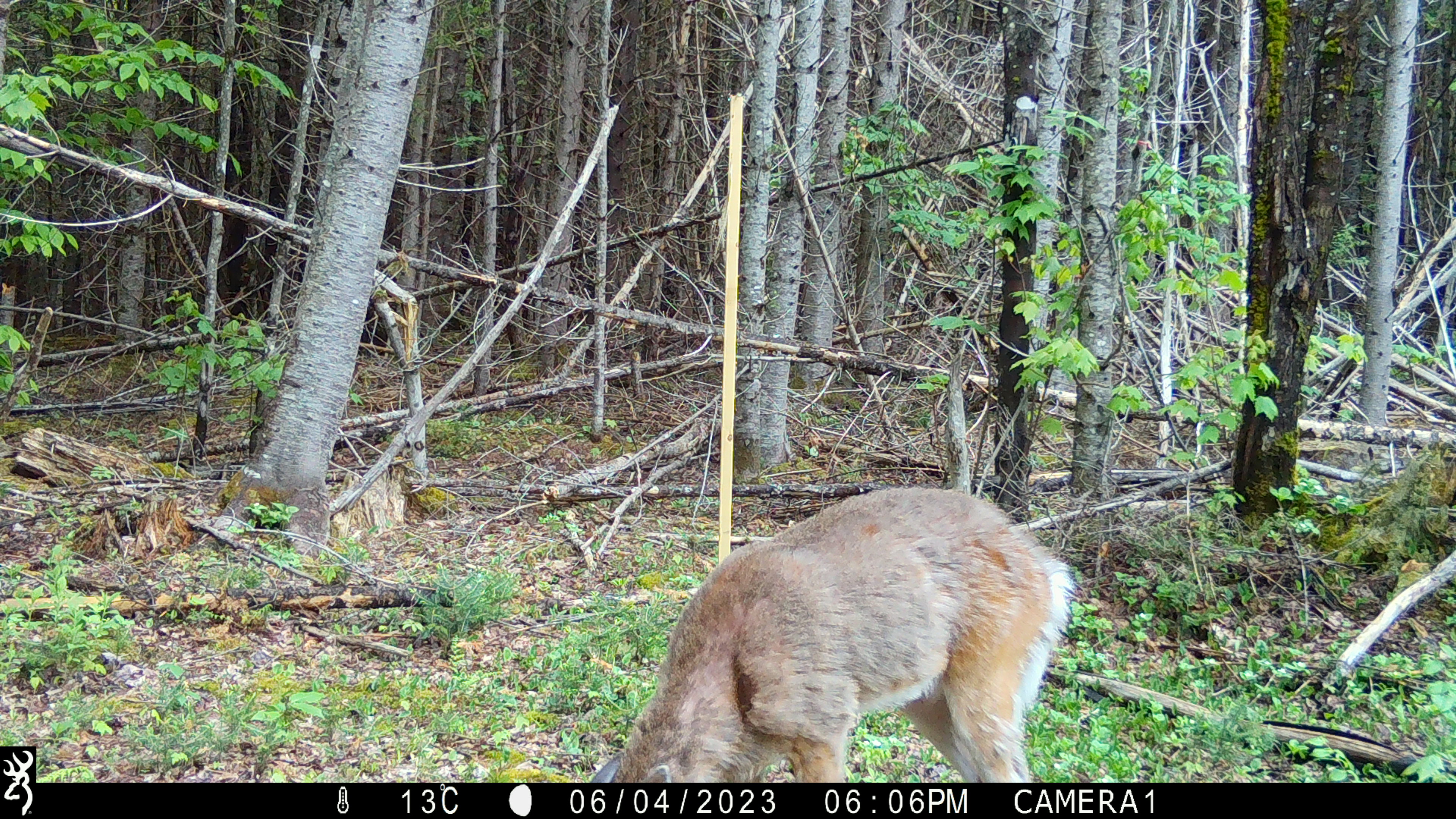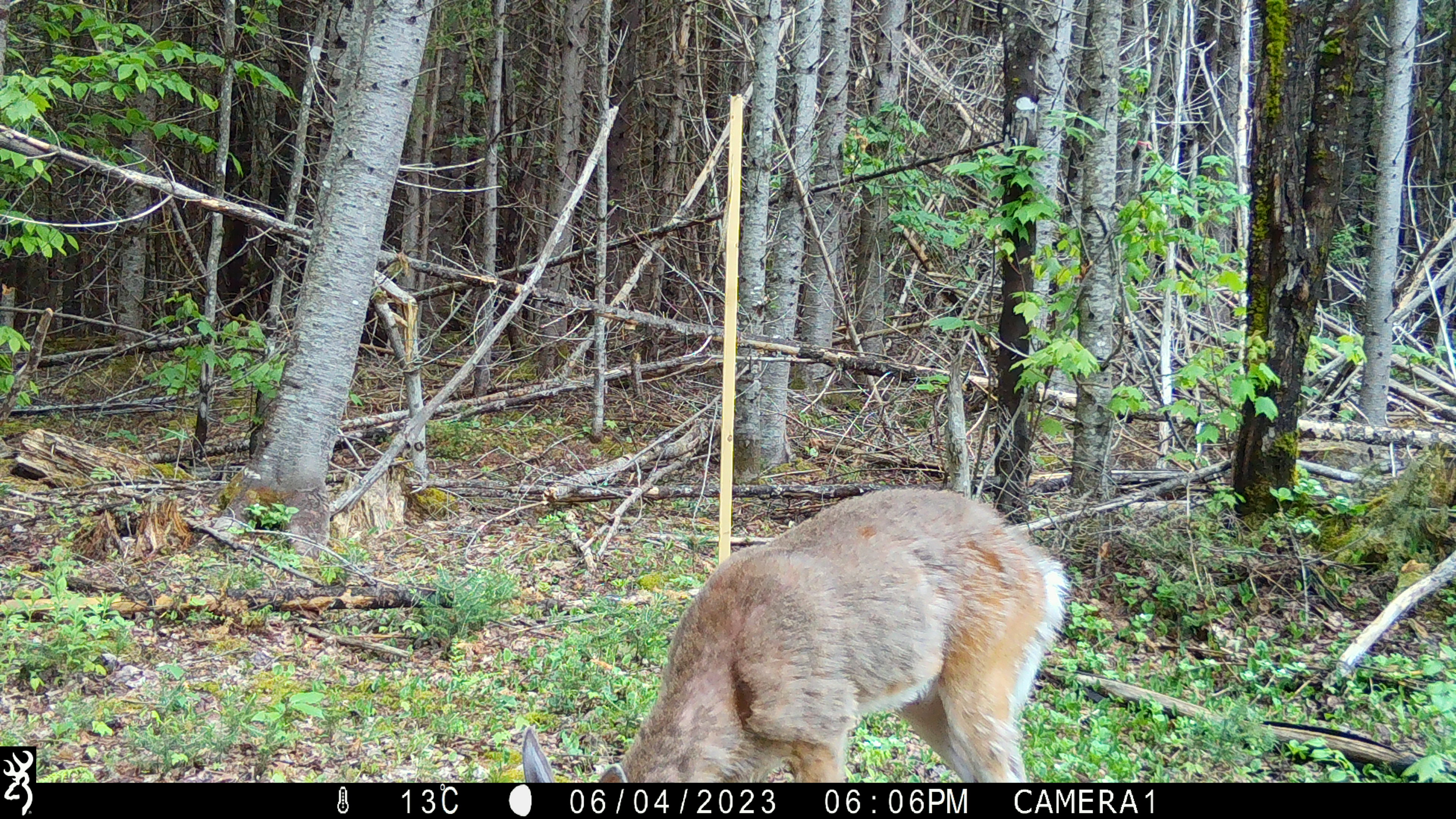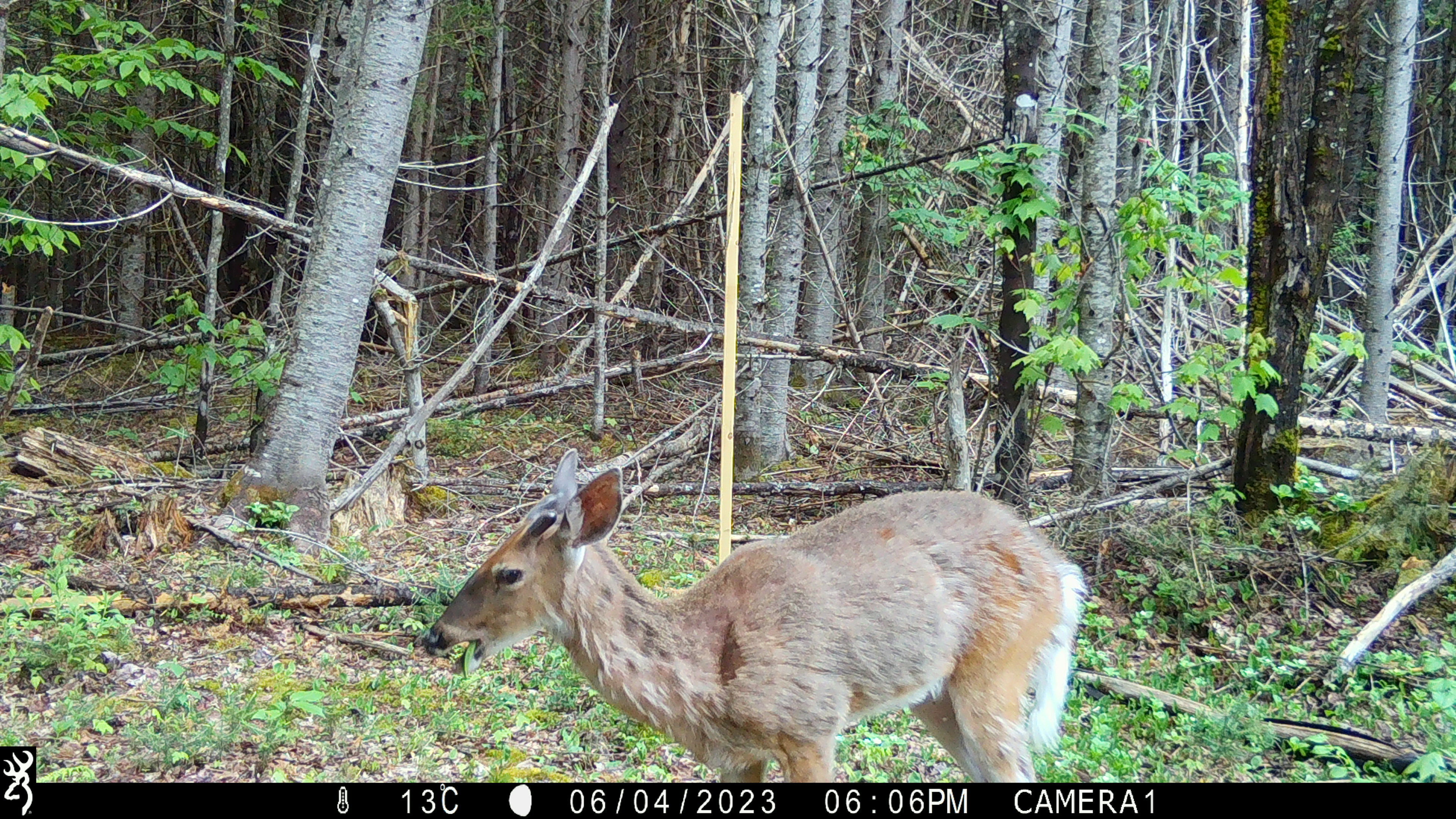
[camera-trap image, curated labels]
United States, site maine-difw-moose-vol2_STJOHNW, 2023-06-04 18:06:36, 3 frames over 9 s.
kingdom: Animalia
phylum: Chordata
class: Mammalia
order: Artiodactyla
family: Cervidae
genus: Odocoileus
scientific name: Odocoileus virginianus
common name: white-tailed deer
White-tailed deer (Odocoileus virginianus).